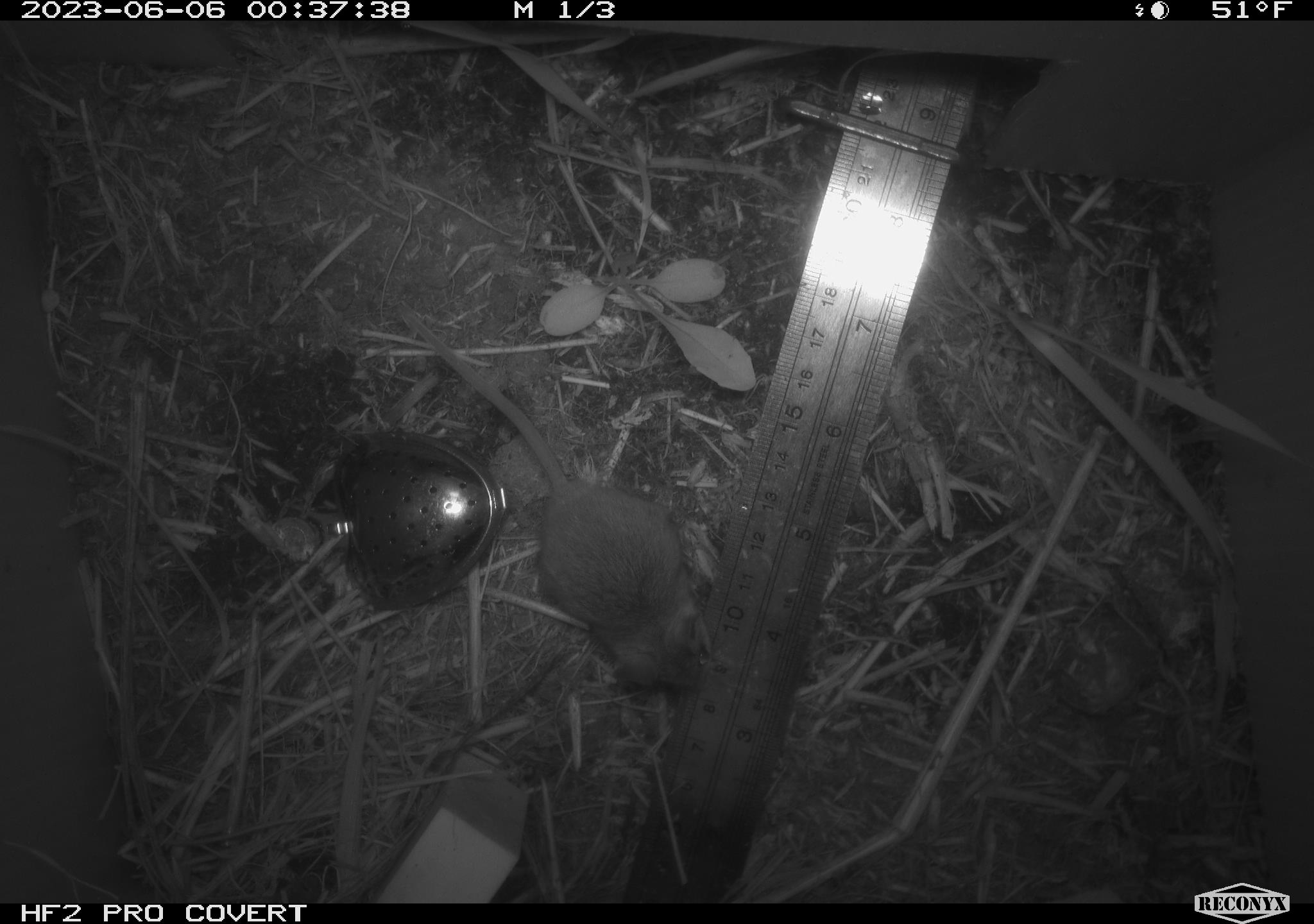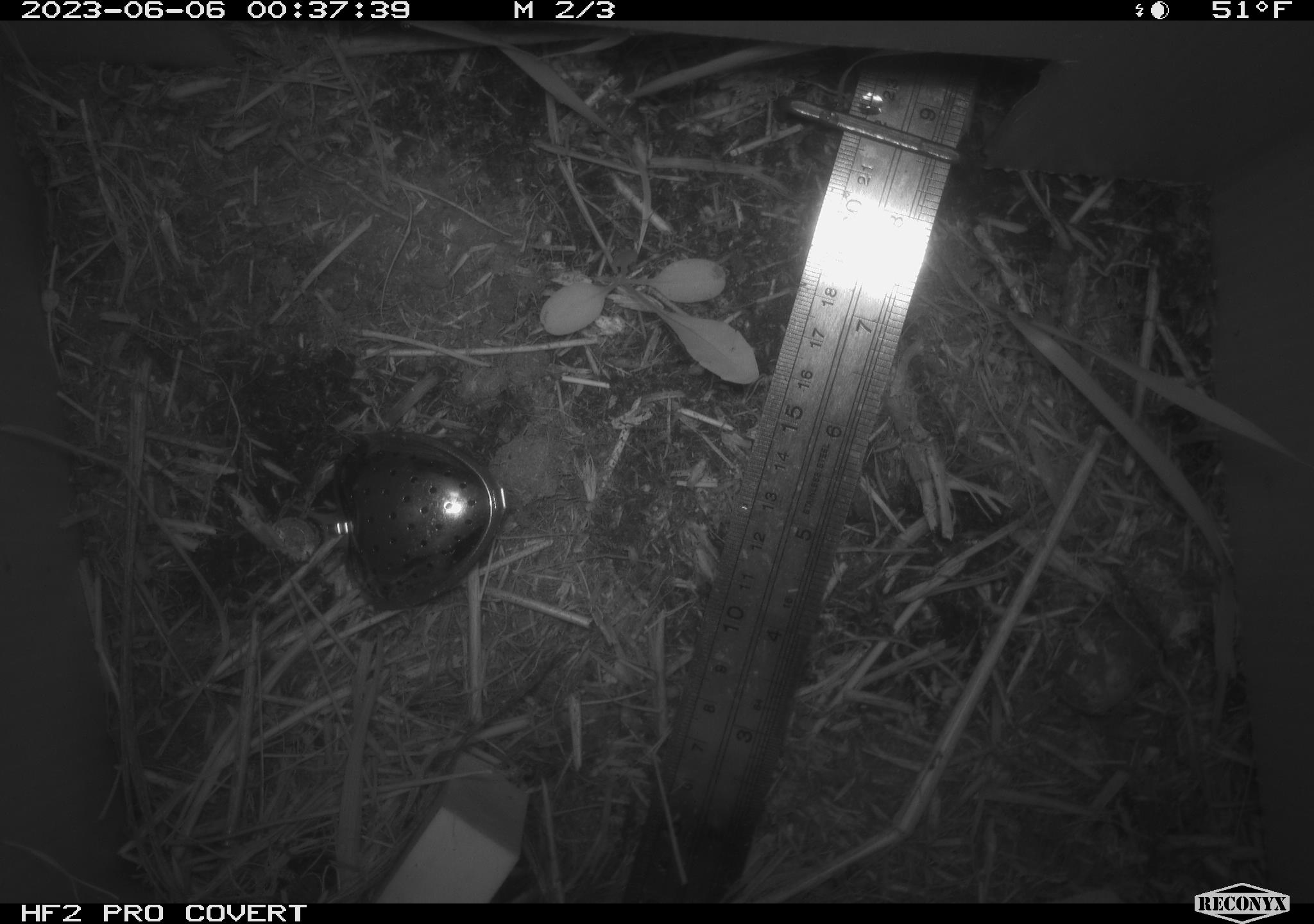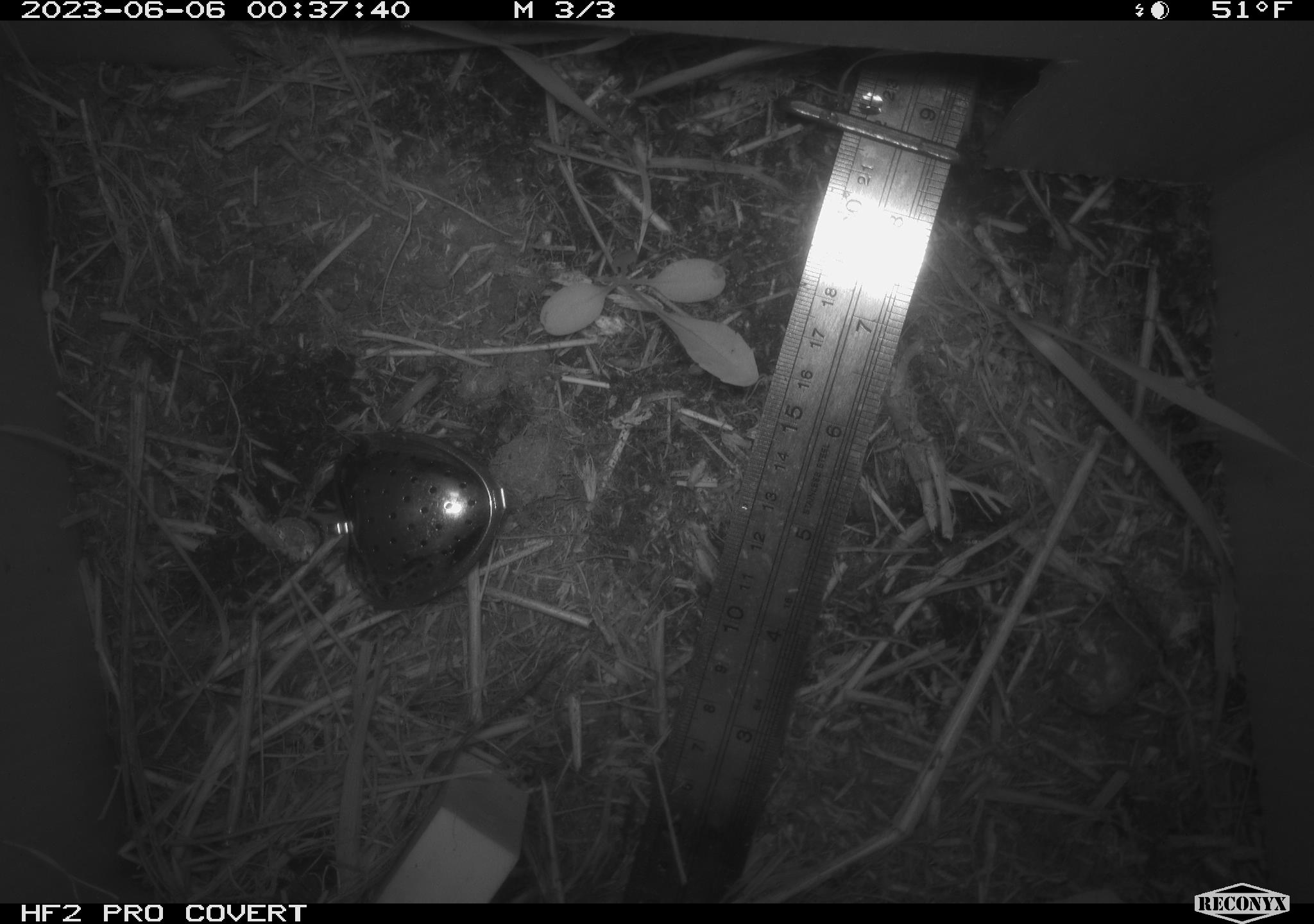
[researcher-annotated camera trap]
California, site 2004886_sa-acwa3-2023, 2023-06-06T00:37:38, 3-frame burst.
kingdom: Animalia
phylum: Chordata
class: Mammalia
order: Rodentia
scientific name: Rodentia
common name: mouse species